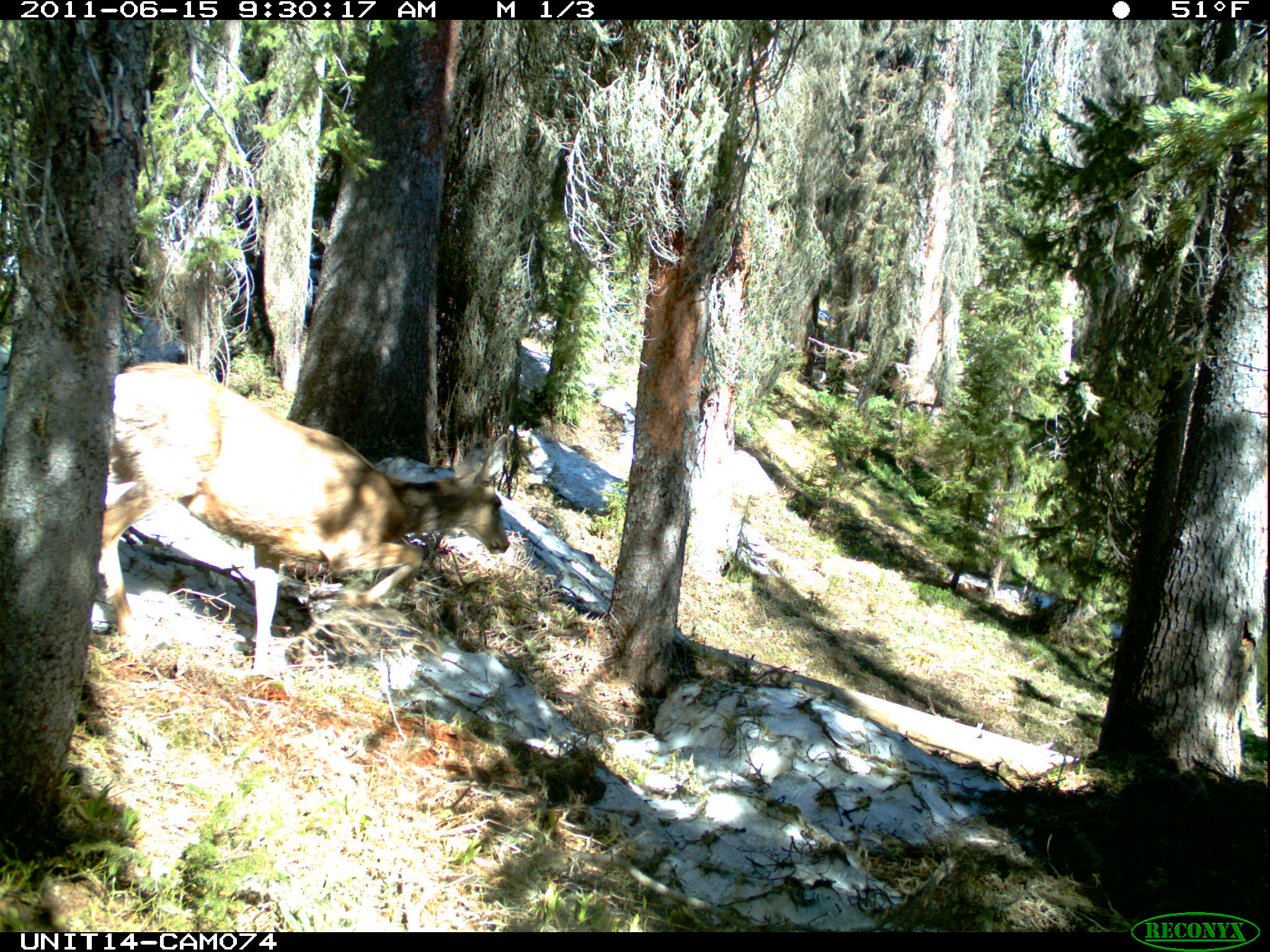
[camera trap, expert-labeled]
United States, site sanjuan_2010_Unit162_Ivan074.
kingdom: Animalia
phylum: Chordata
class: Mammalia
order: Artiodactyla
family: Cervidae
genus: Odocoileus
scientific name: Odocoileus hemionus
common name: mule deer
Odocoileus hemionus (mule deer).